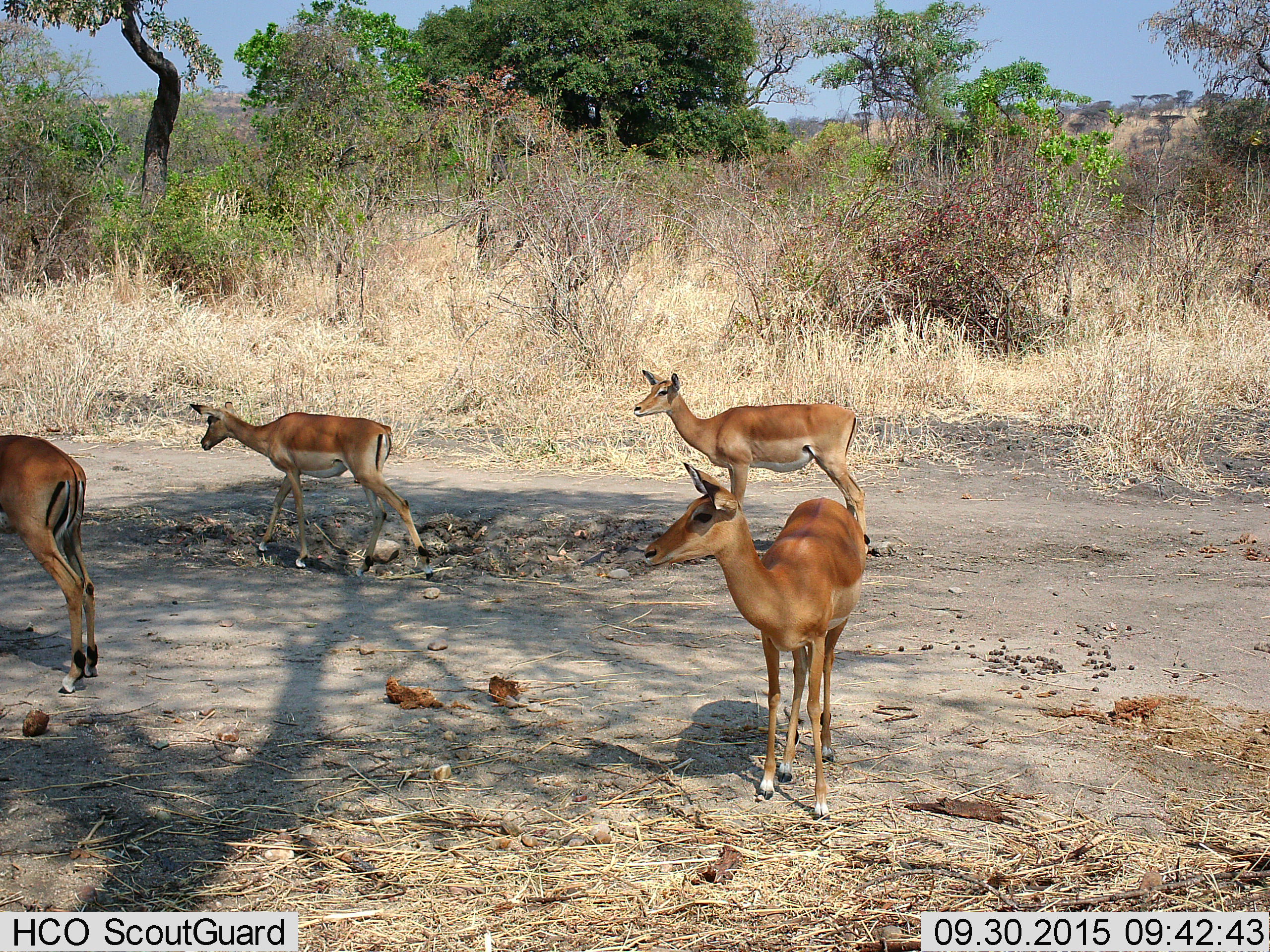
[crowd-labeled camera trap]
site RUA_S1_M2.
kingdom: Animalia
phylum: Chordata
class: Mammalia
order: Artiodactyla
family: Bovidae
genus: Aepyceros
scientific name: Aepyceros melampus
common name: impala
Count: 4.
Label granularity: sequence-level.